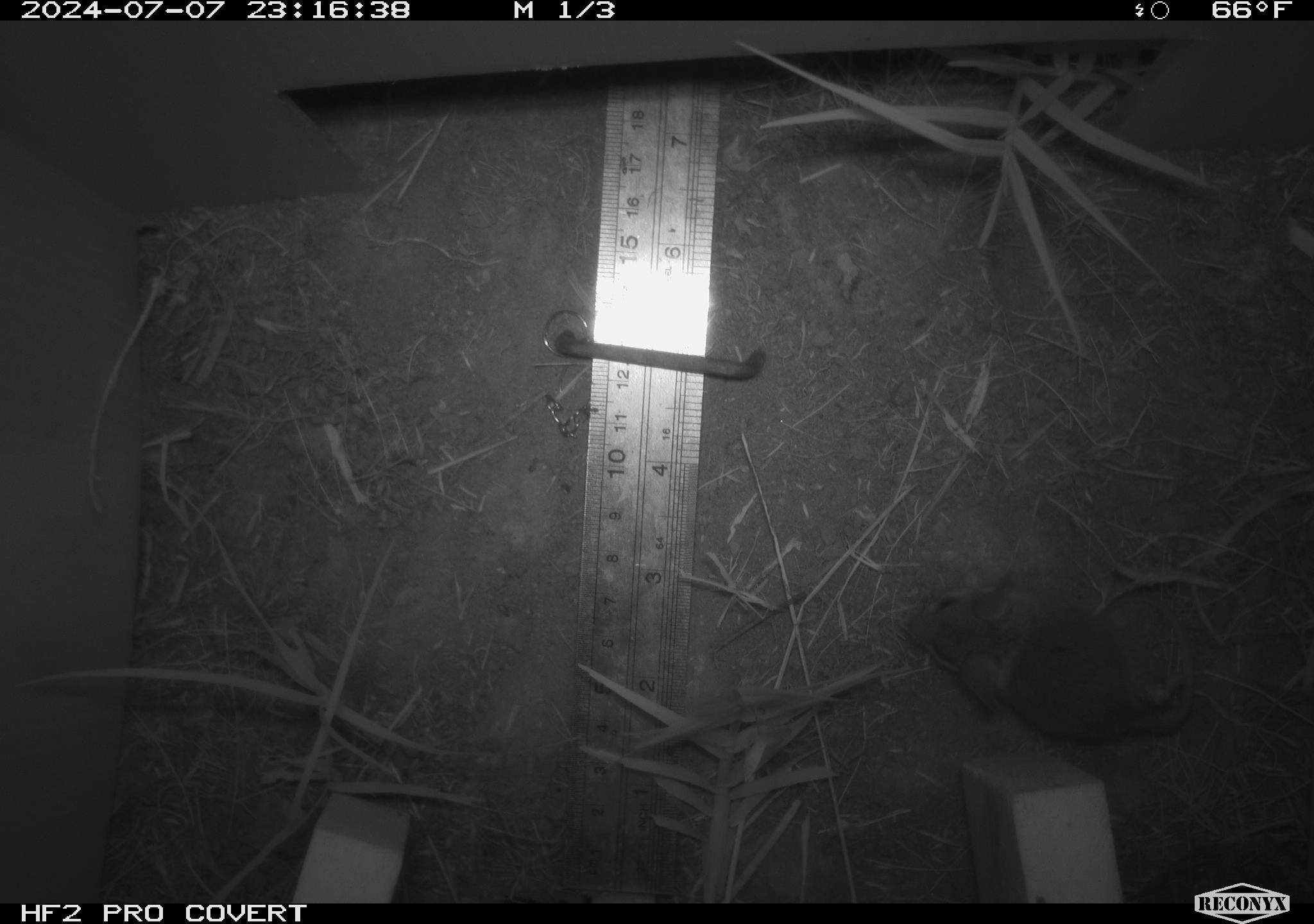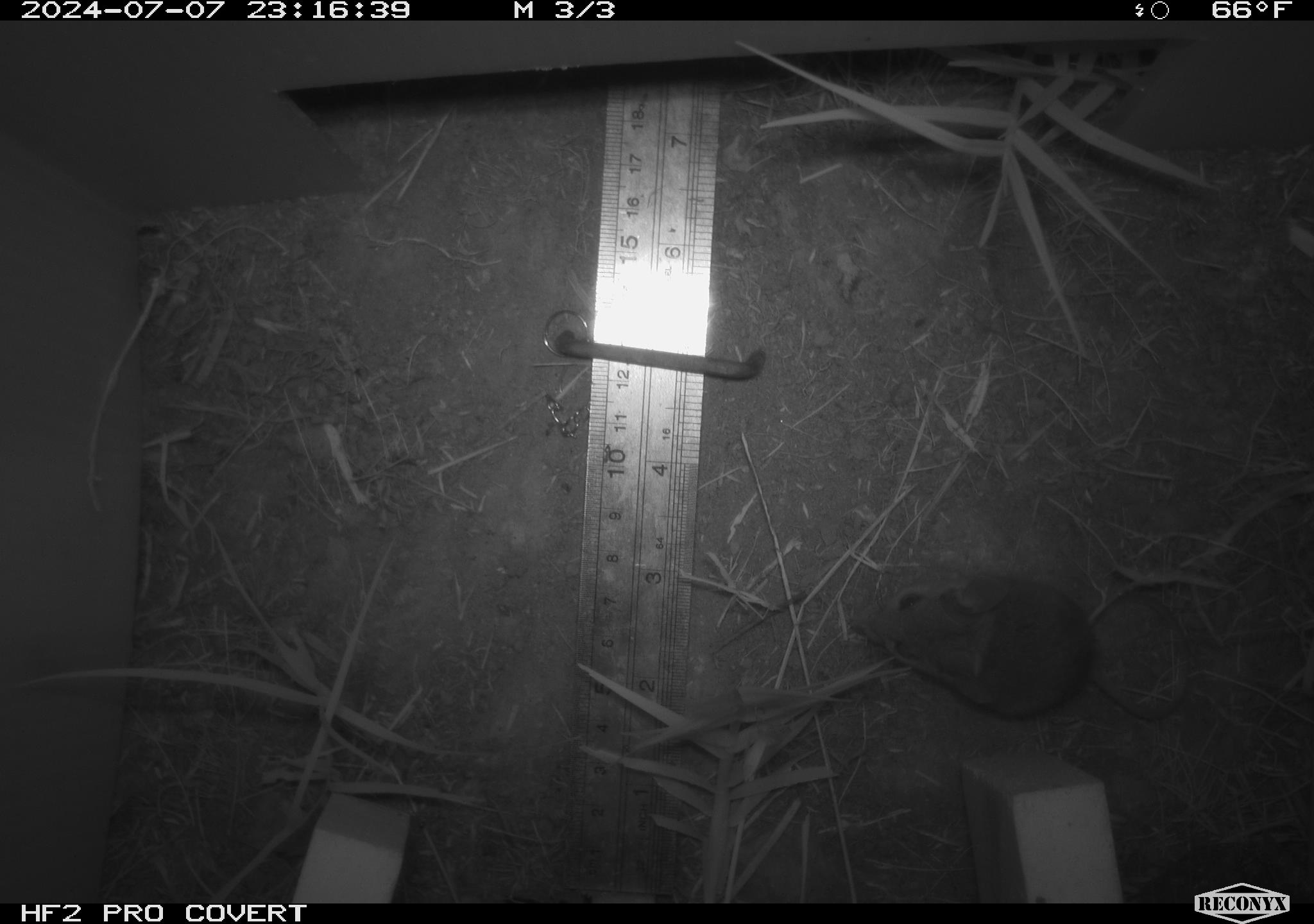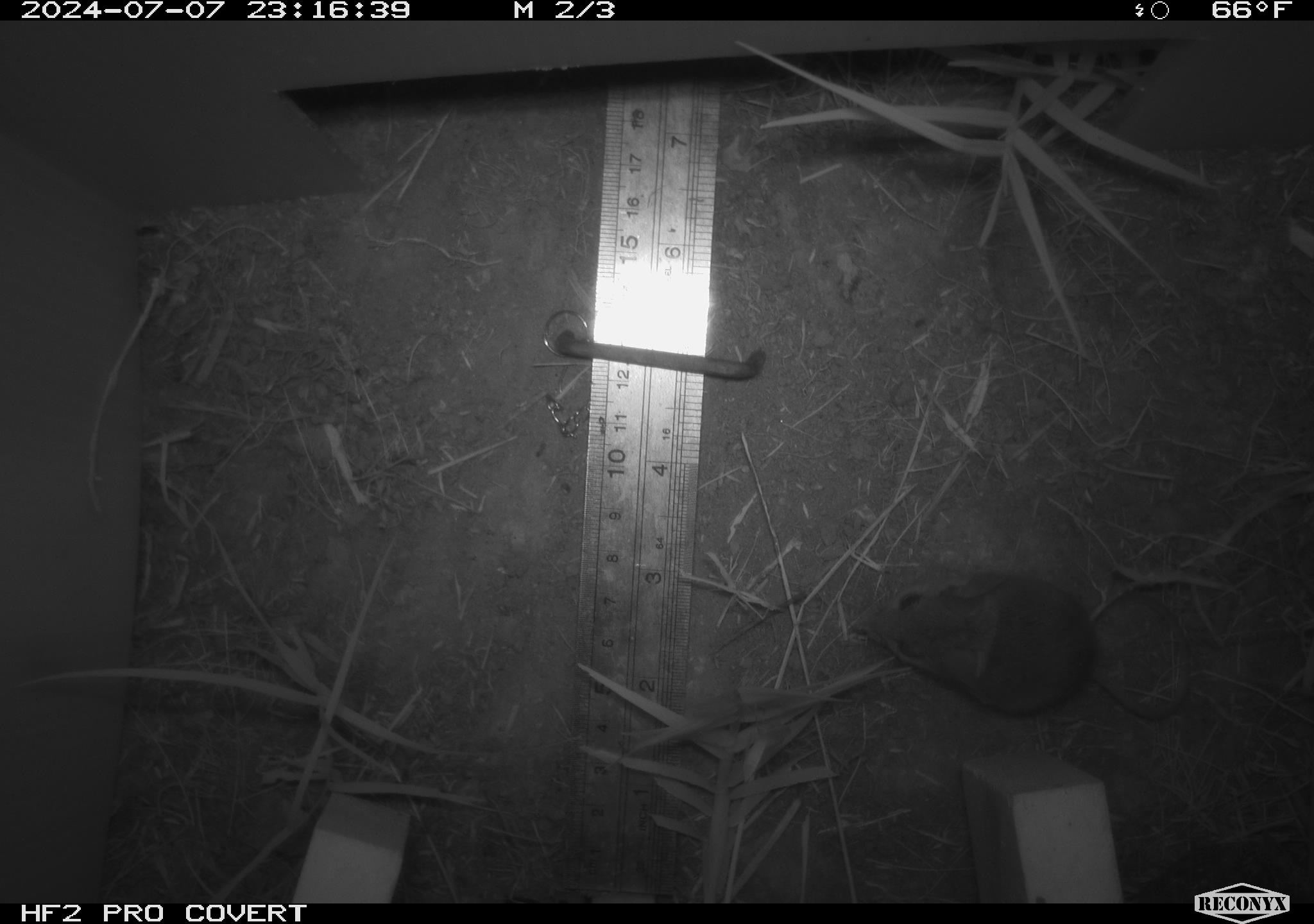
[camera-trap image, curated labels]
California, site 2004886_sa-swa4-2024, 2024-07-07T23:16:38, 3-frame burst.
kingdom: Animalia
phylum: Chordata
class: Mammalia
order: Rodentia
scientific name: Rodentia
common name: mouse species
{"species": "mouse species (Rodentia)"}